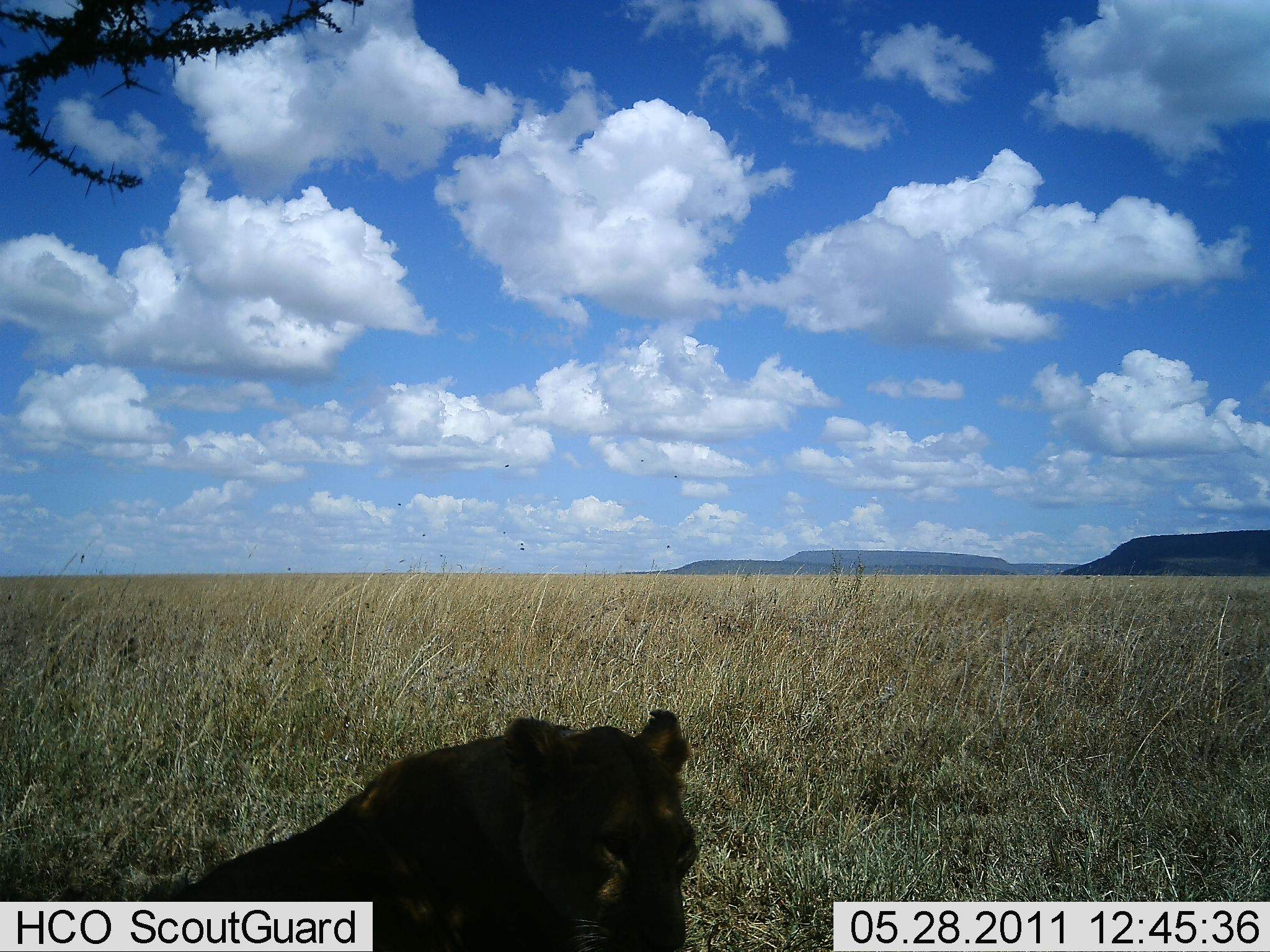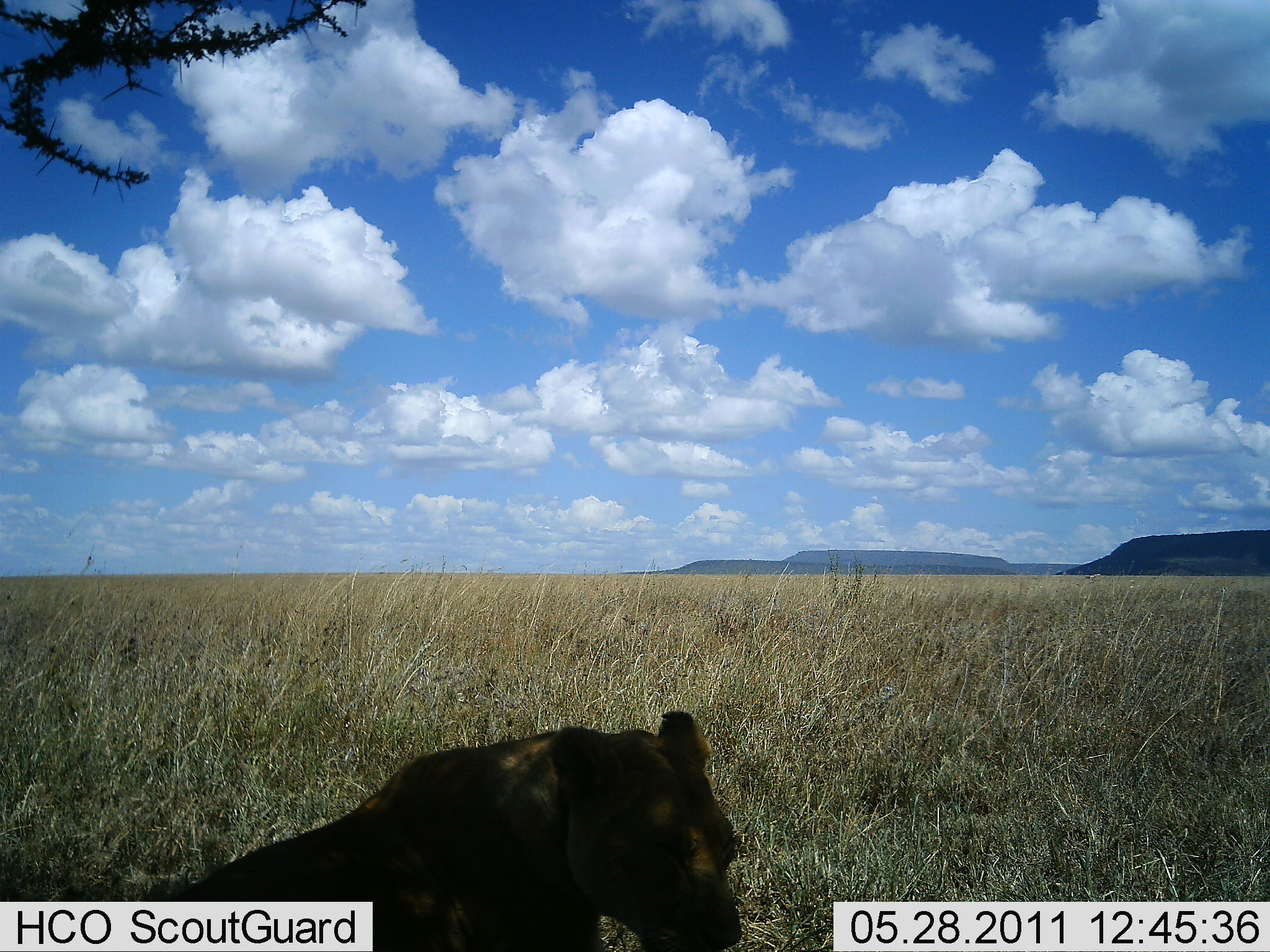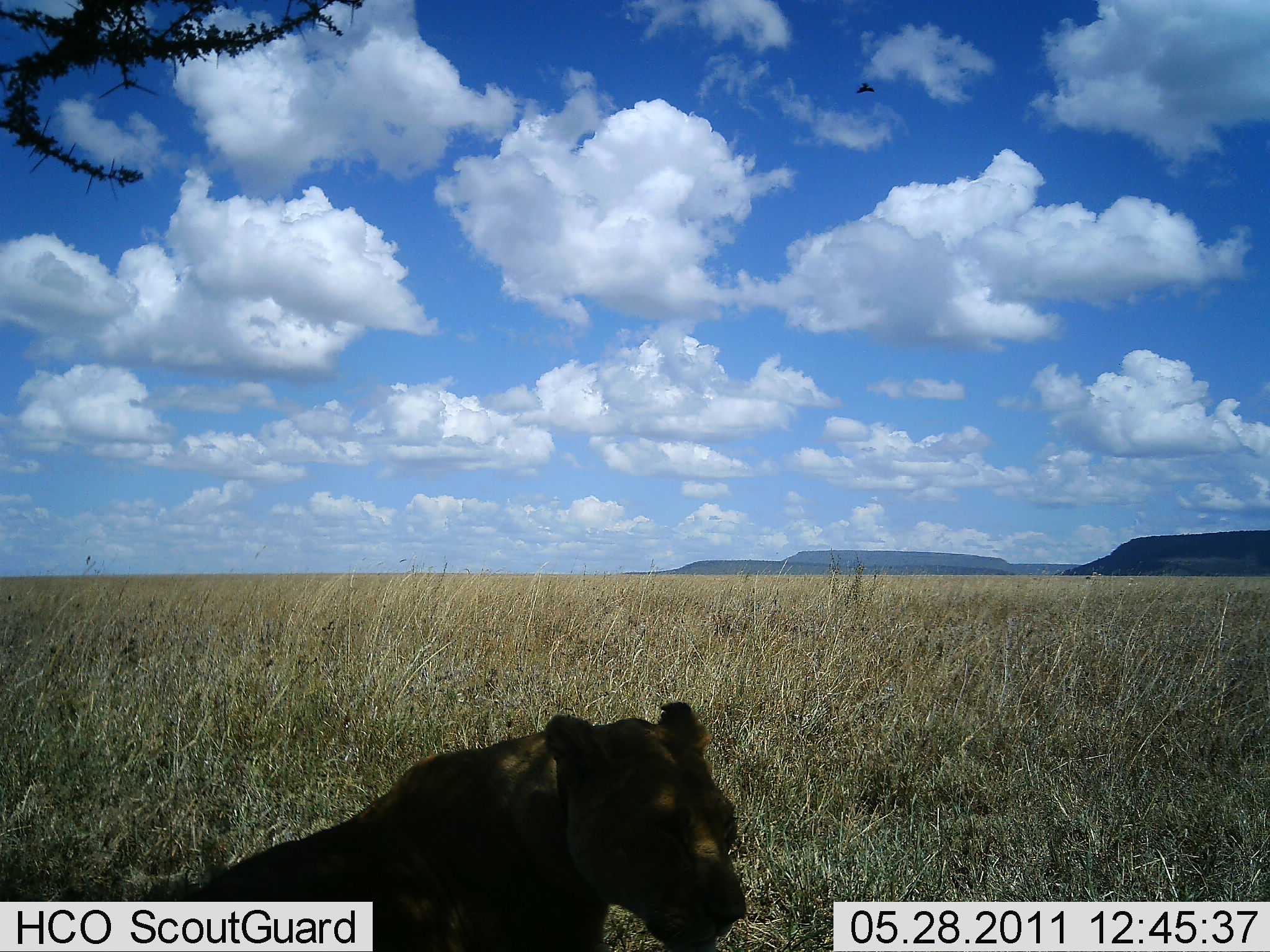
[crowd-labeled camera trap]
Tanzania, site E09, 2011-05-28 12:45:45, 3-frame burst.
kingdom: Animalia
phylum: Chordata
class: Mammalia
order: Carnivora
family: Felidae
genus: Panthera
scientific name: Panthera leo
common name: lion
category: lionfemale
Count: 1.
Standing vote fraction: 0%.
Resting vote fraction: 100%.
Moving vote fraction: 0%.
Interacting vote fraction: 0%.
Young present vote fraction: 0%.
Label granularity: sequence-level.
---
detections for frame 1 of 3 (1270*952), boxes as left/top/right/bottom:
animal: 129/708/699/952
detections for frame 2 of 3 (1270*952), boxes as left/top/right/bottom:
animal: 150/711/742/951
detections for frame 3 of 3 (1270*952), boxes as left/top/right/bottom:
animal: 133/699/749/952